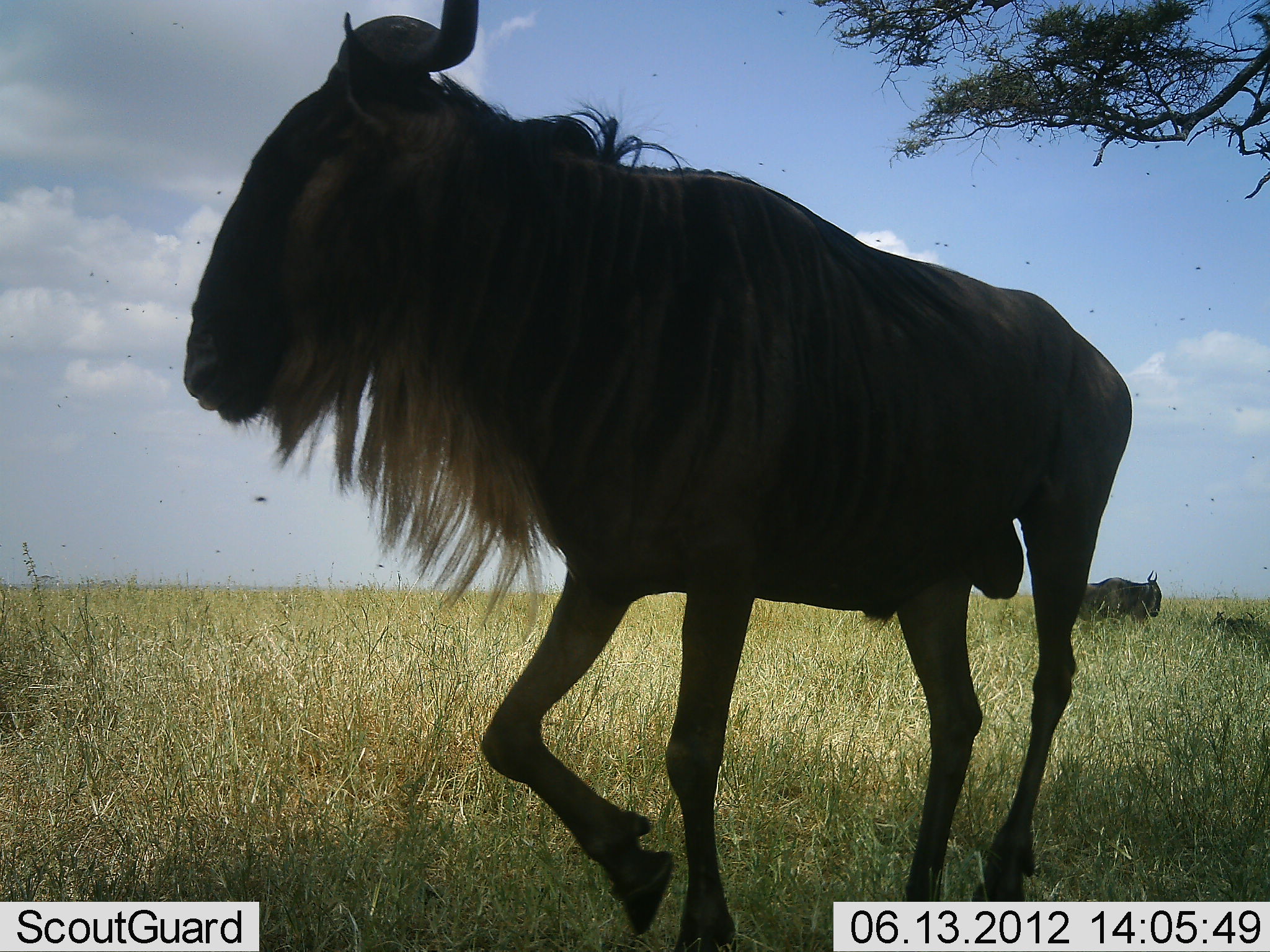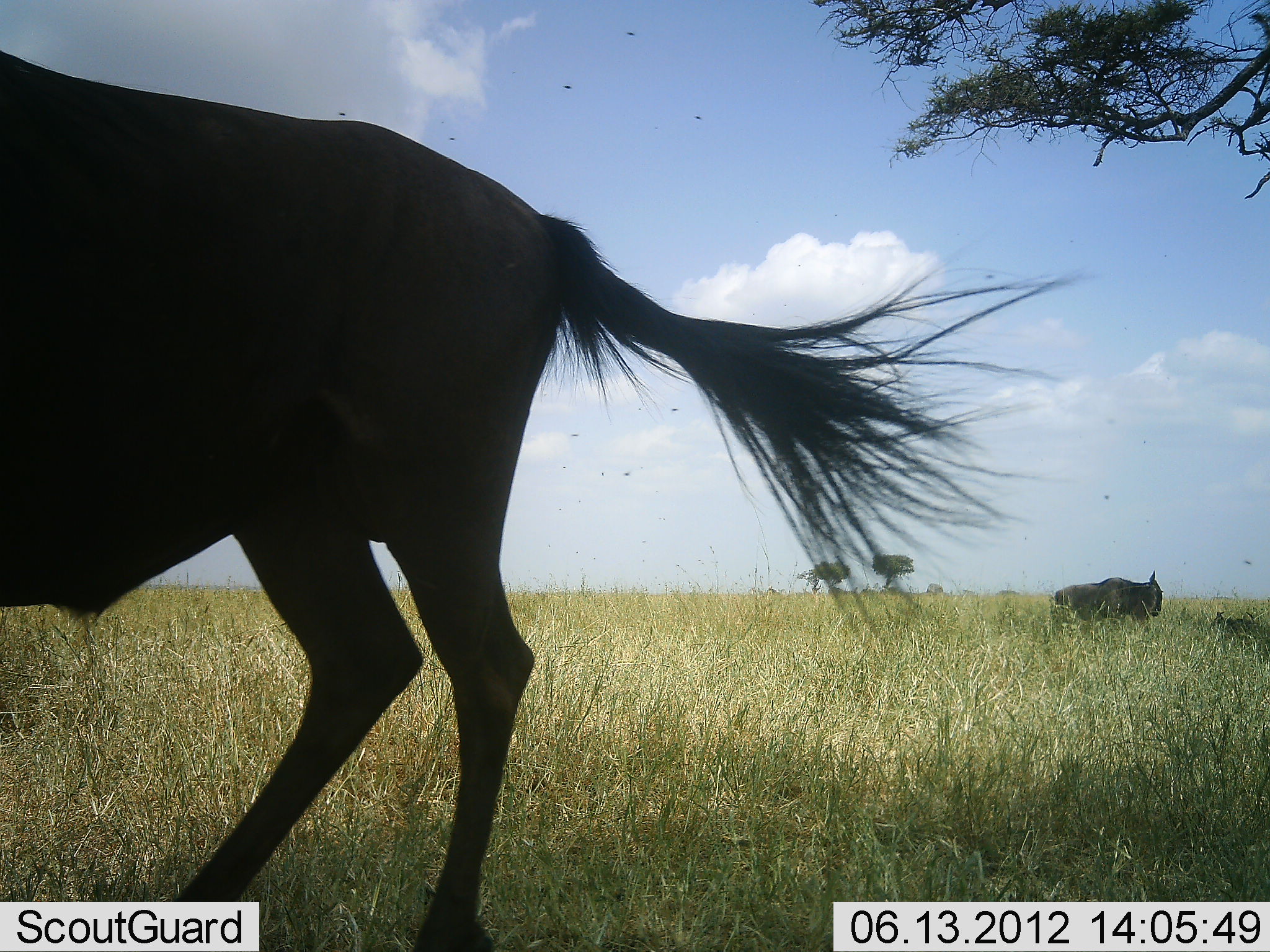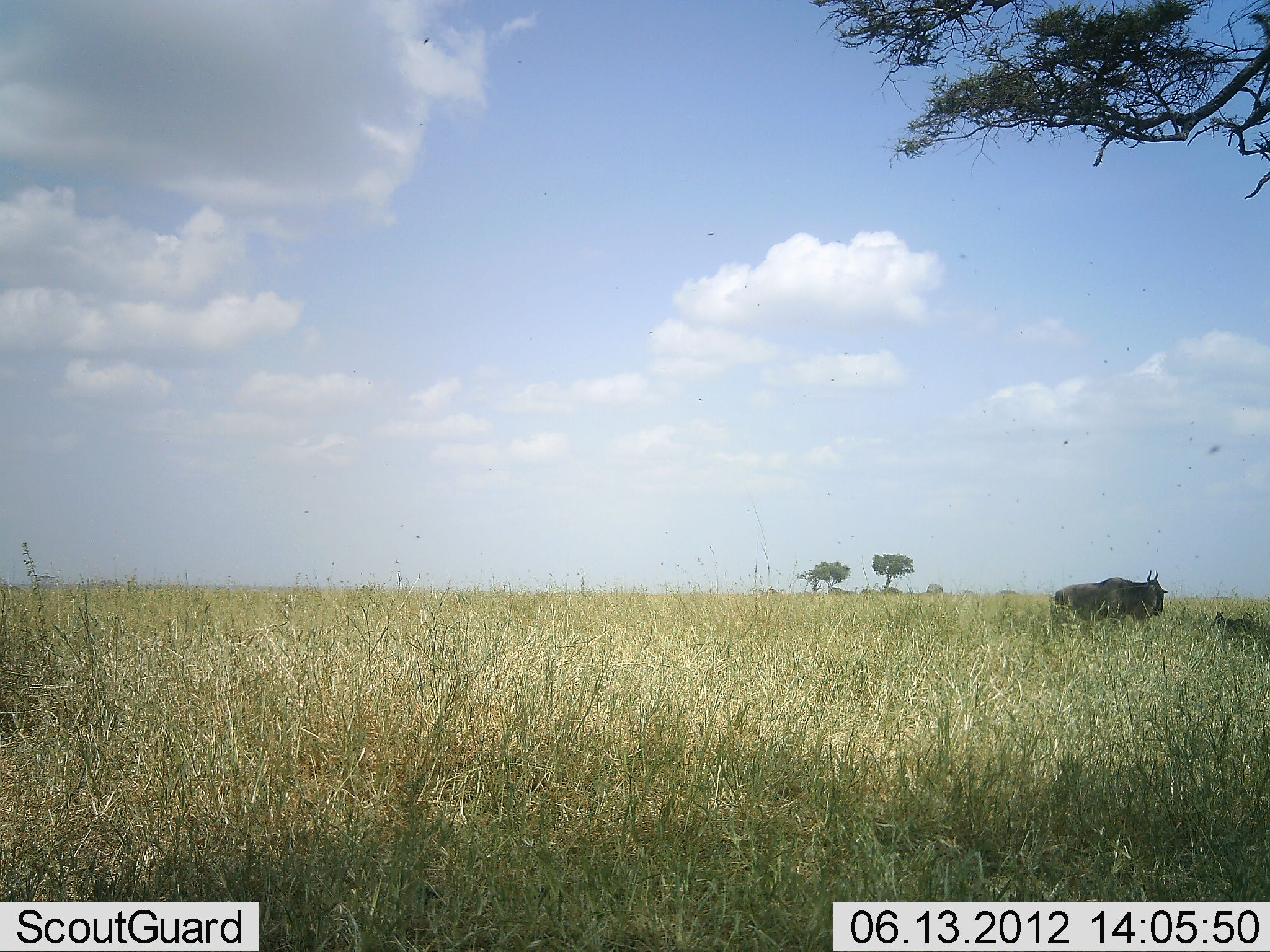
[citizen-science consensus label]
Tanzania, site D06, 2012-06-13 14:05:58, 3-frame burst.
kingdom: Animalia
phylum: Chordata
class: Mammalia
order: Artiodactyla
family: Bovidae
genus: Connochaetes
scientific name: Connochaetes taurinus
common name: blue wildebeest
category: wildebeest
Wildebeest (blue wildebeest) (Connochaetes taurinus), count 2. Behavior (volunteer vote fractions): standing 50%, resting 60%, moving 90%, interacting 0%. Young present (vote fraction): 10%. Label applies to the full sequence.